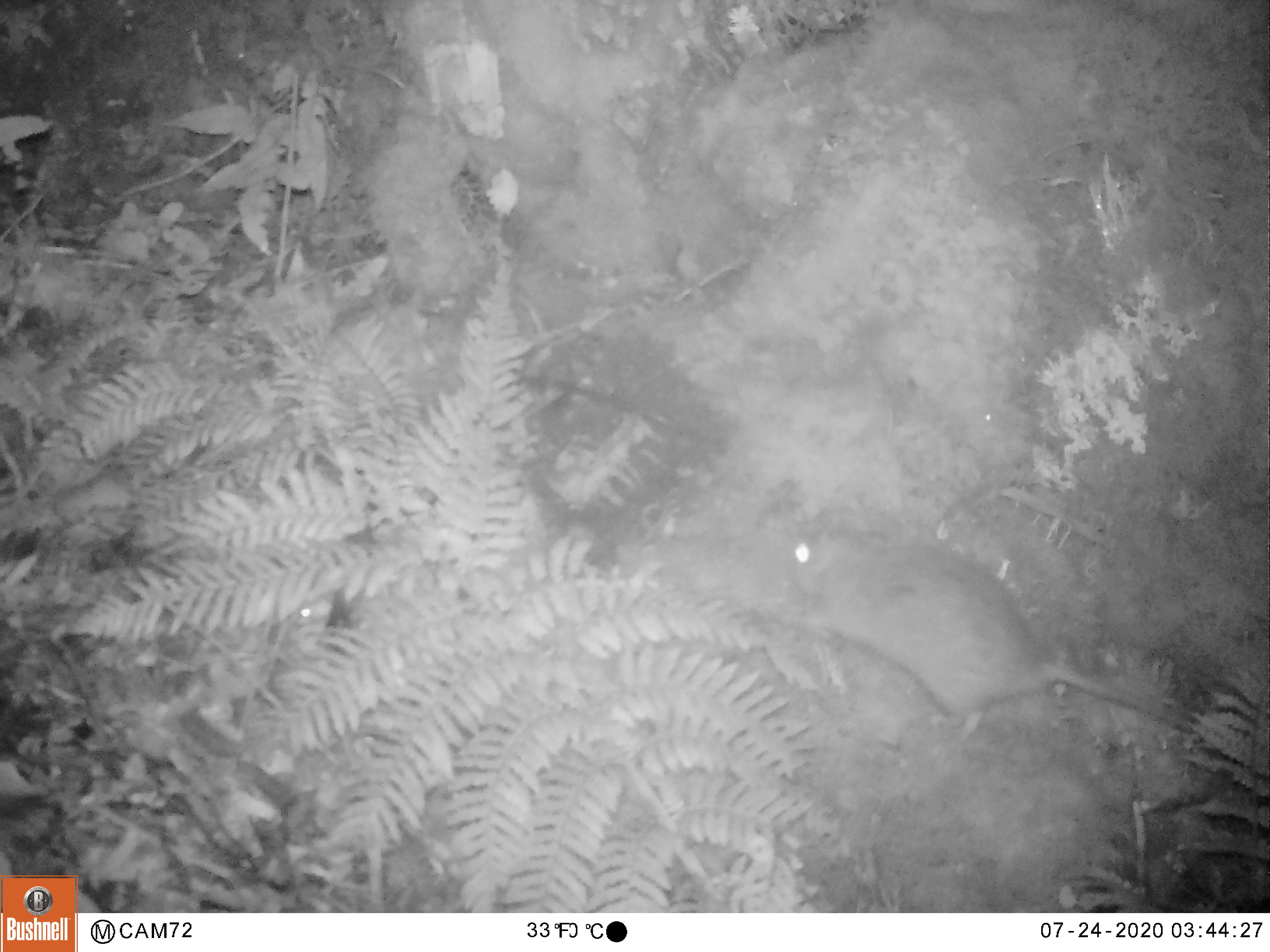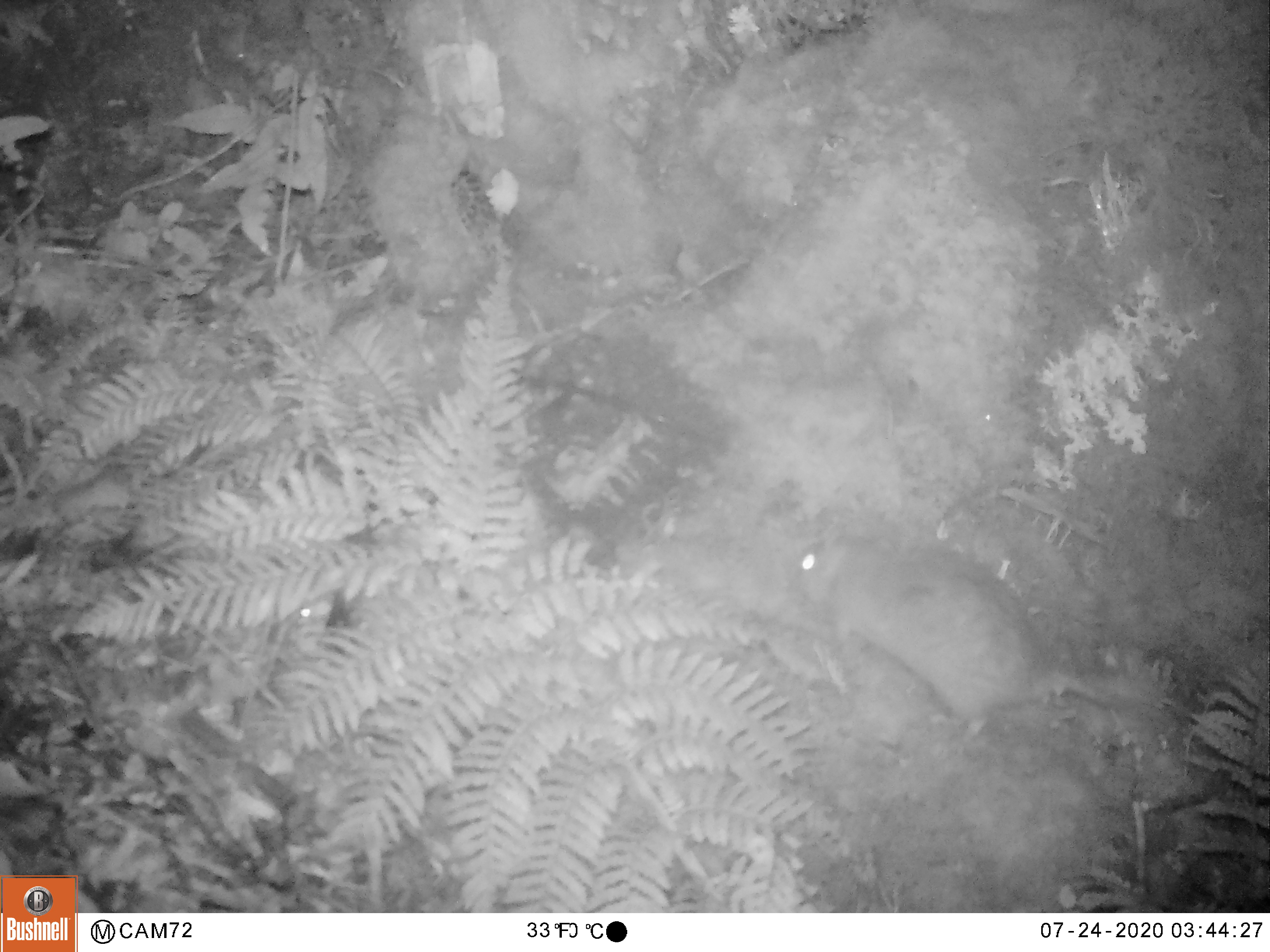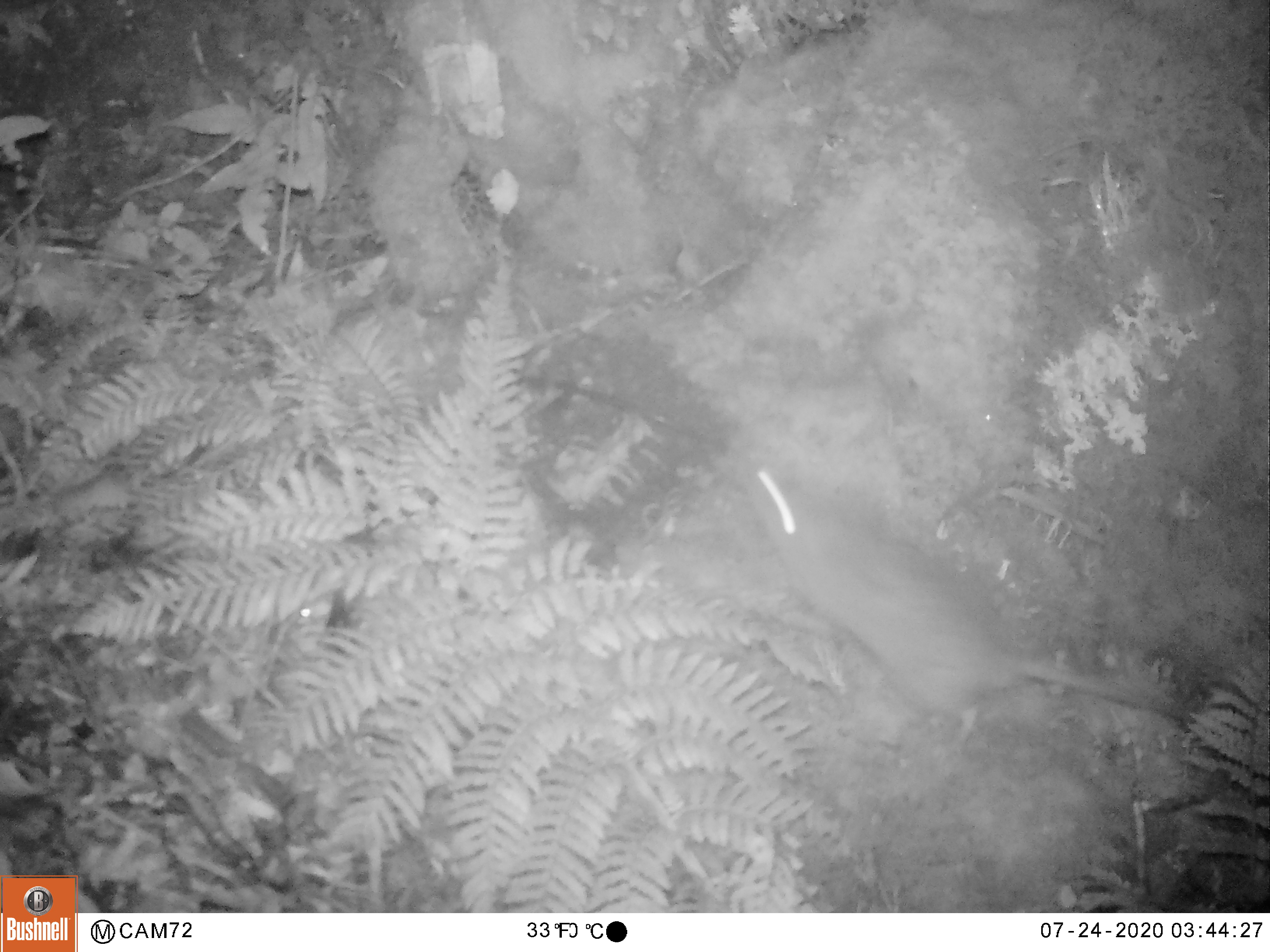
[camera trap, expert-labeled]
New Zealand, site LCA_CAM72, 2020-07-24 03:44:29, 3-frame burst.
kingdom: Animalia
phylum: Chordata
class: Mammalia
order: Rodentia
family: Muridae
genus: Rattus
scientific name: Rattus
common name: rat